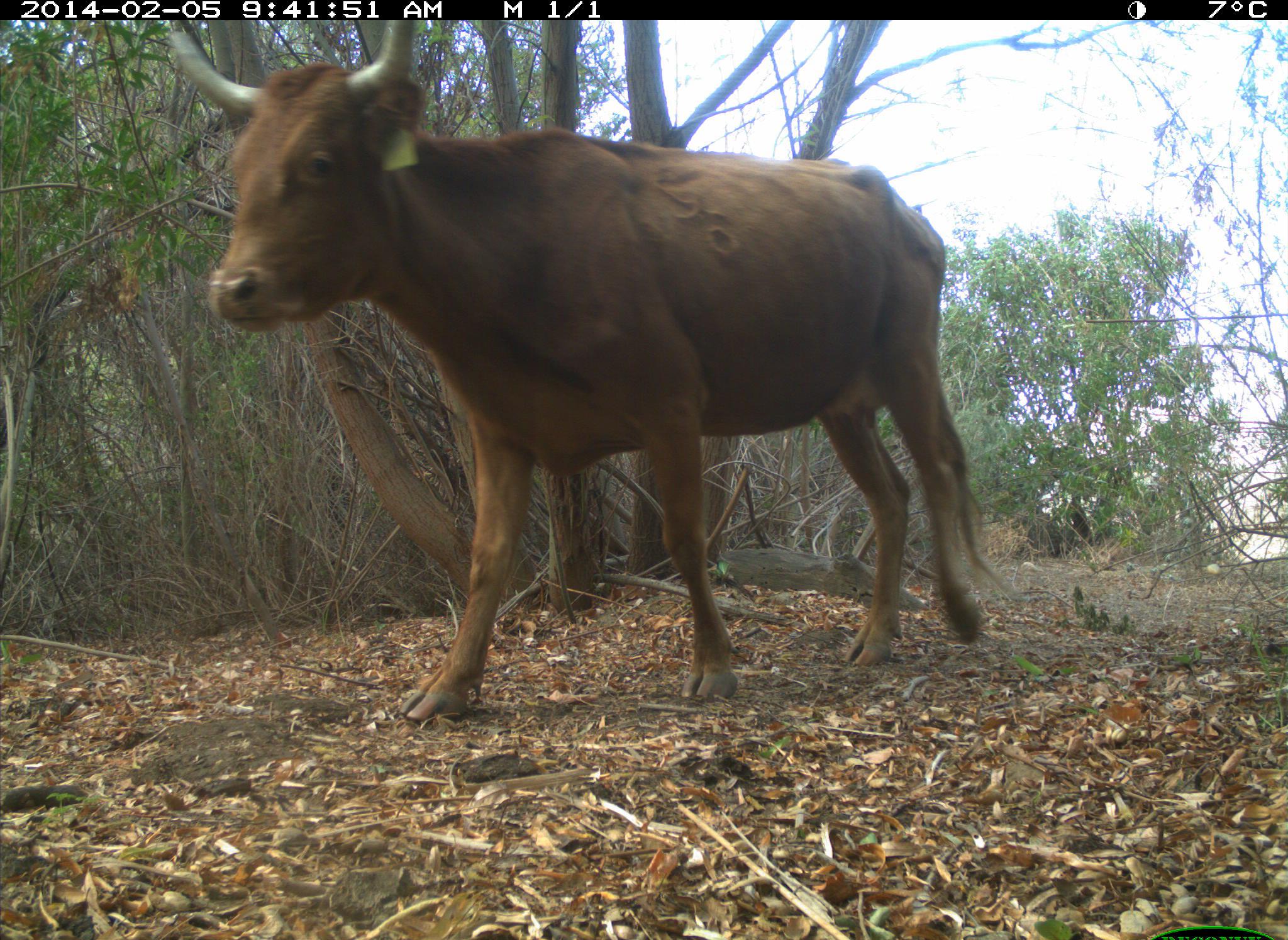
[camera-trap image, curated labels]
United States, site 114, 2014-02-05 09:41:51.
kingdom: Animalia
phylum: Chordata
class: Mammalia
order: Artiodactyla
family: Bovidae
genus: Bos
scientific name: Bos taurus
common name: cow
Cow (Bos taurus).